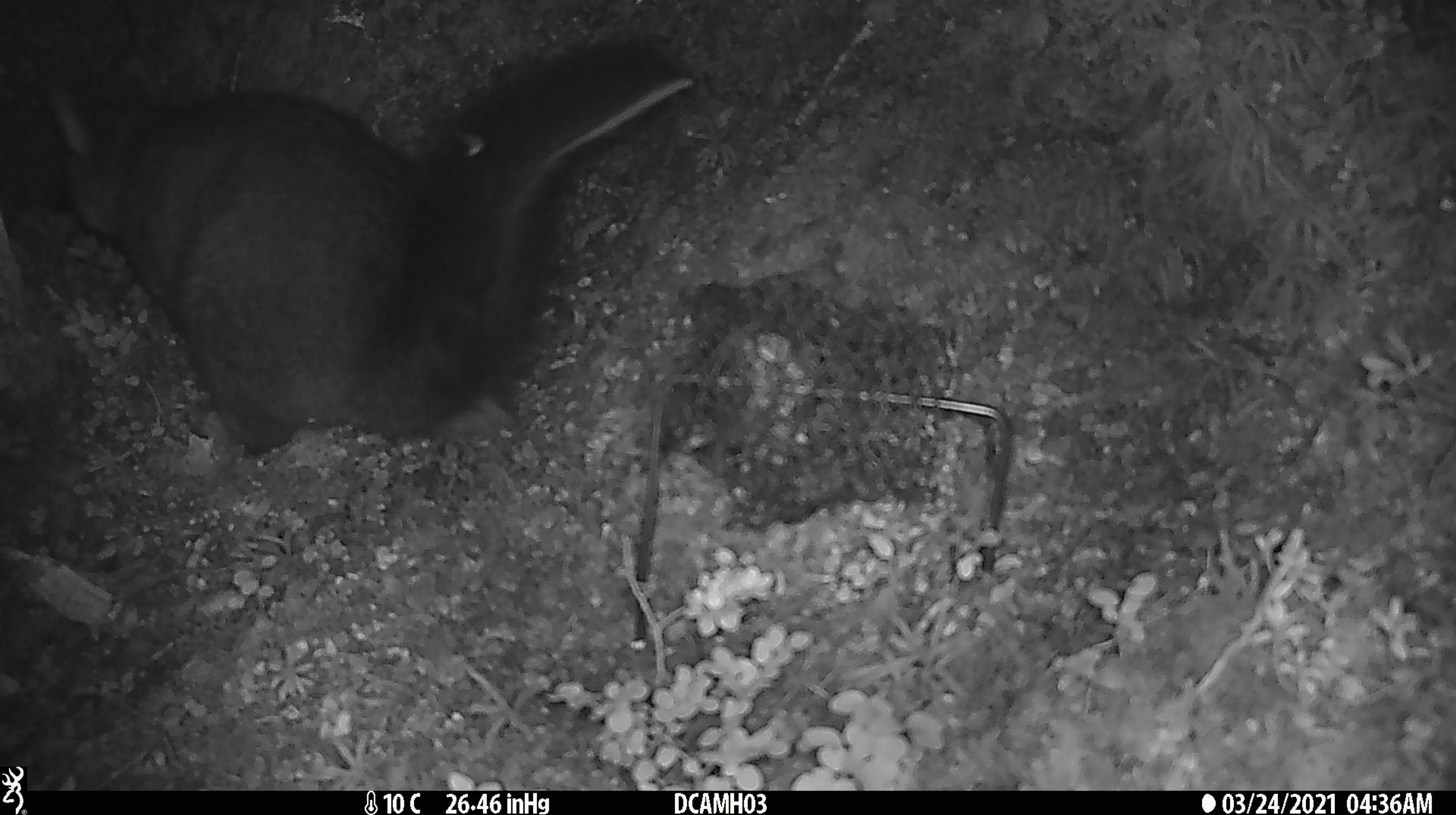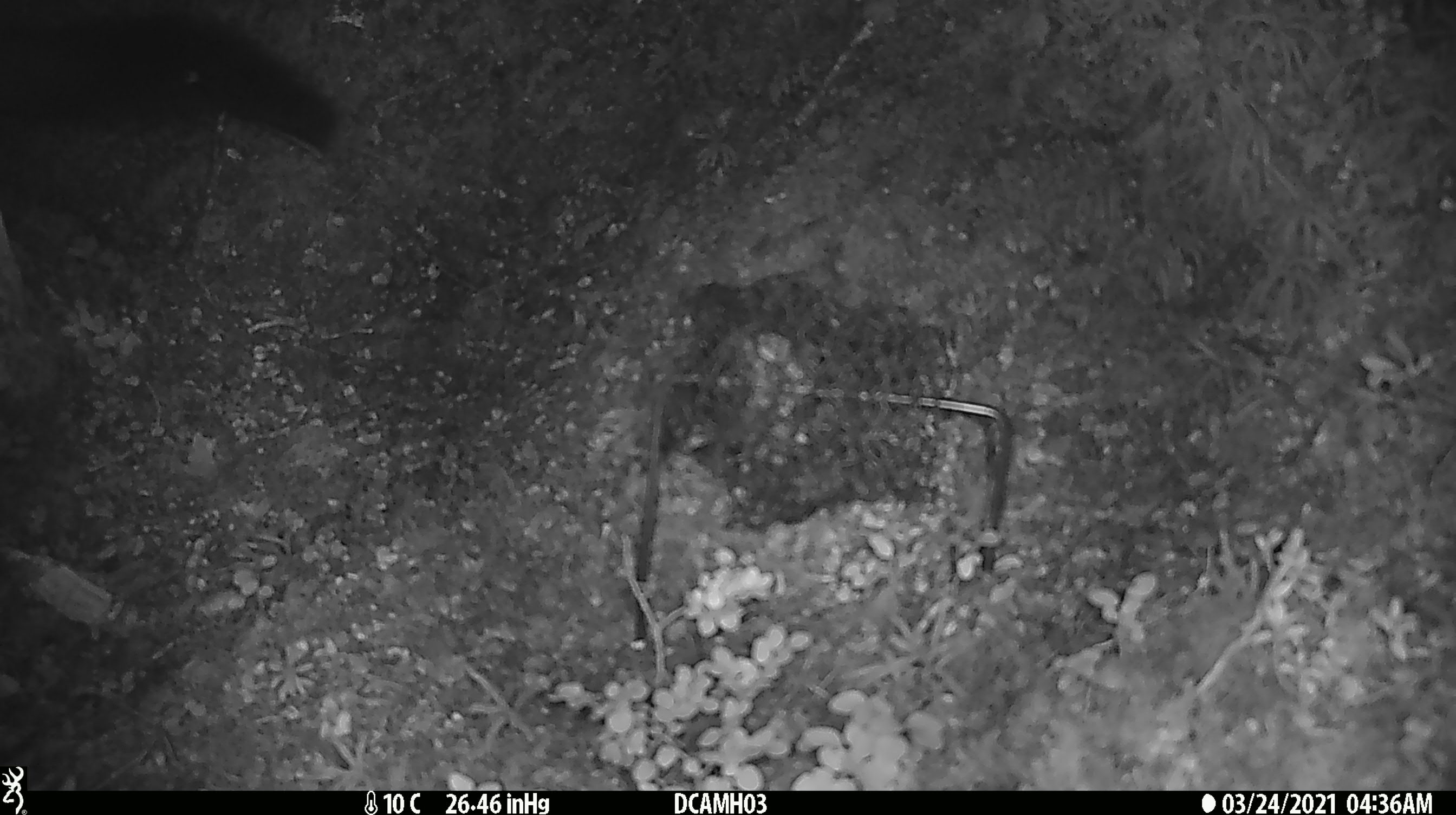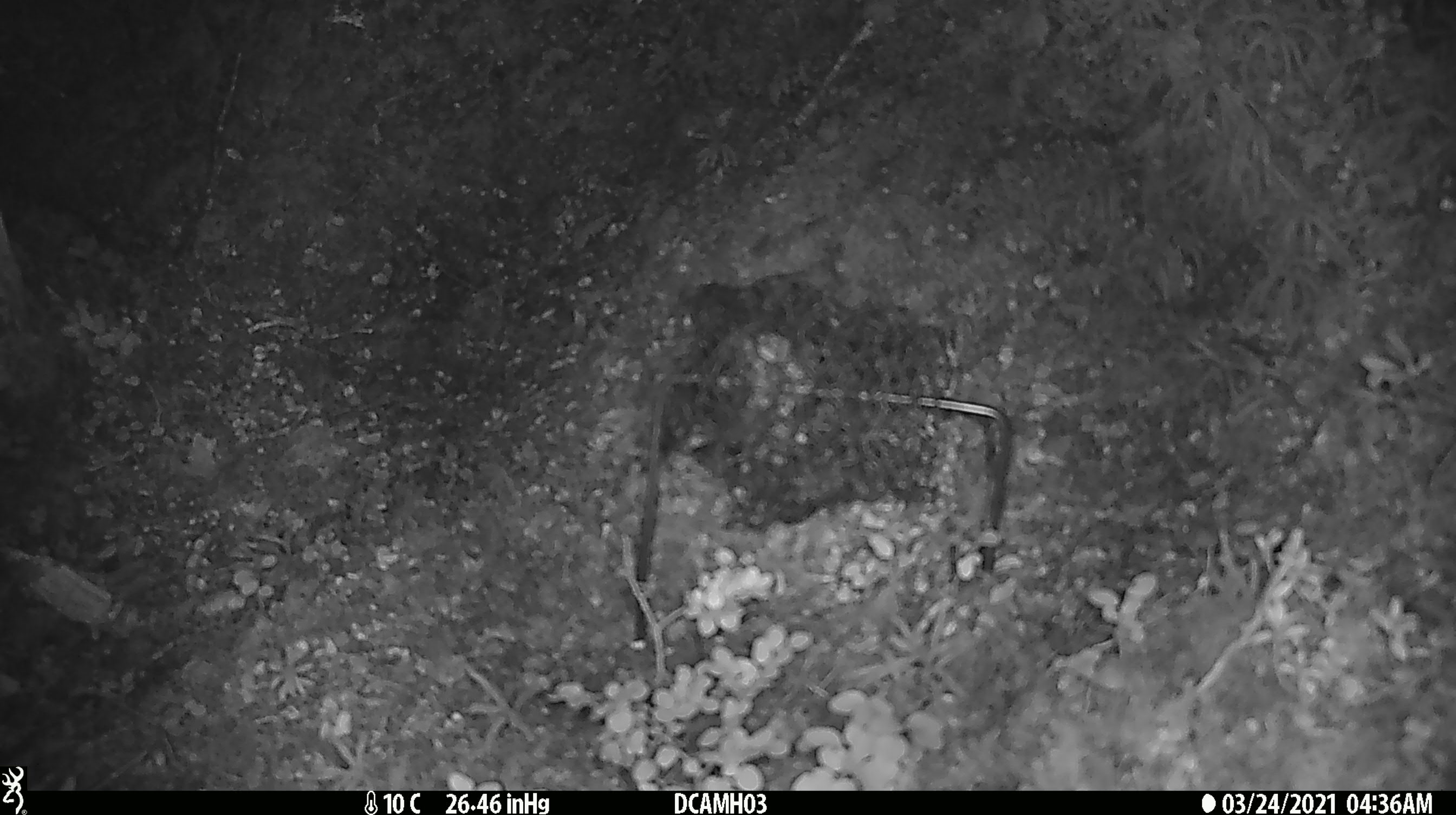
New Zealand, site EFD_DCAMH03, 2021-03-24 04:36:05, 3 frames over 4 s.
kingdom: Animalia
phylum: Chordata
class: Mammalia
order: Diprotodontia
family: Phalangeridae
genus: Trichosurus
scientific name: Trichosurus vulpecula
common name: common brushtail possum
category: possum